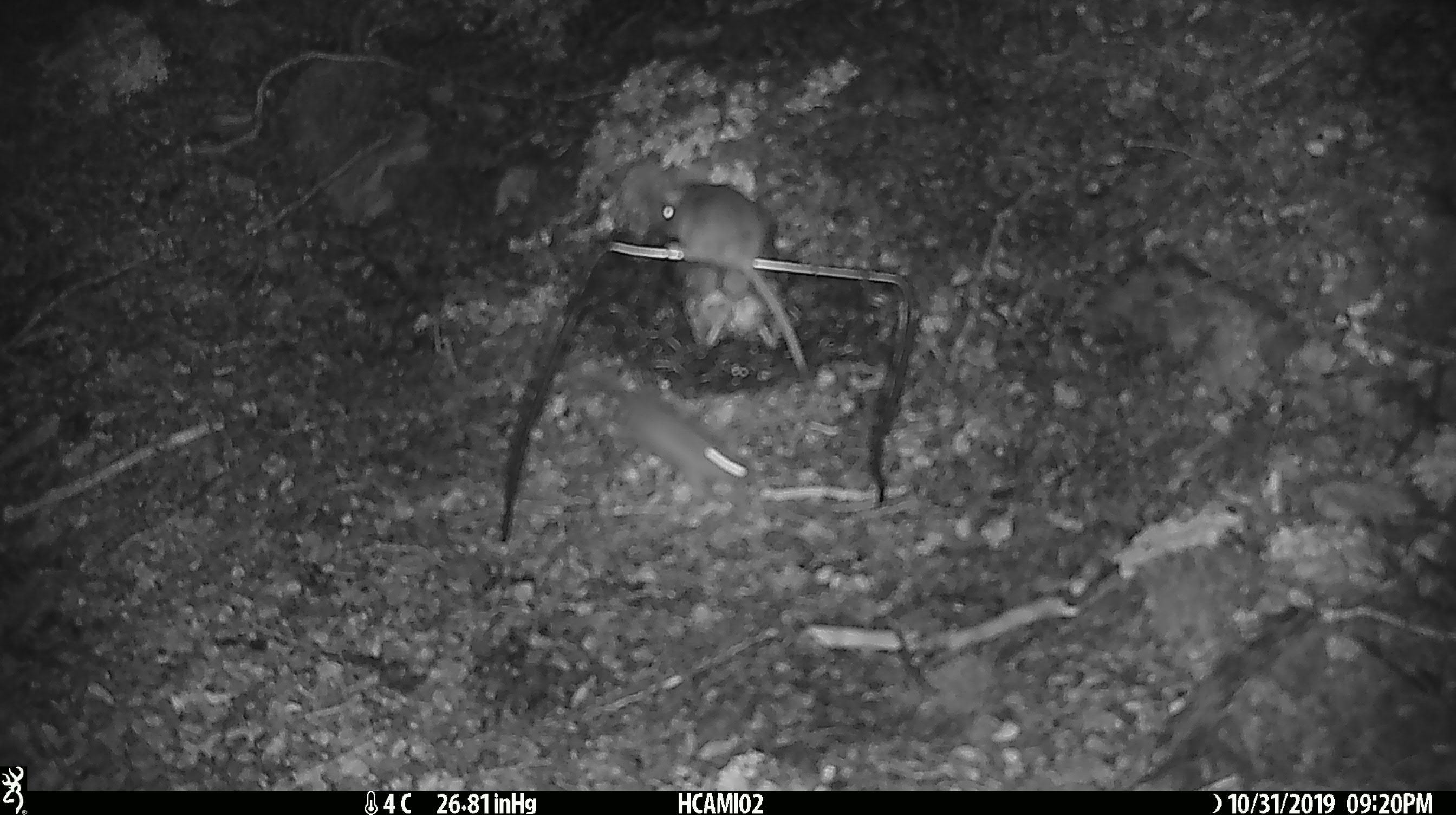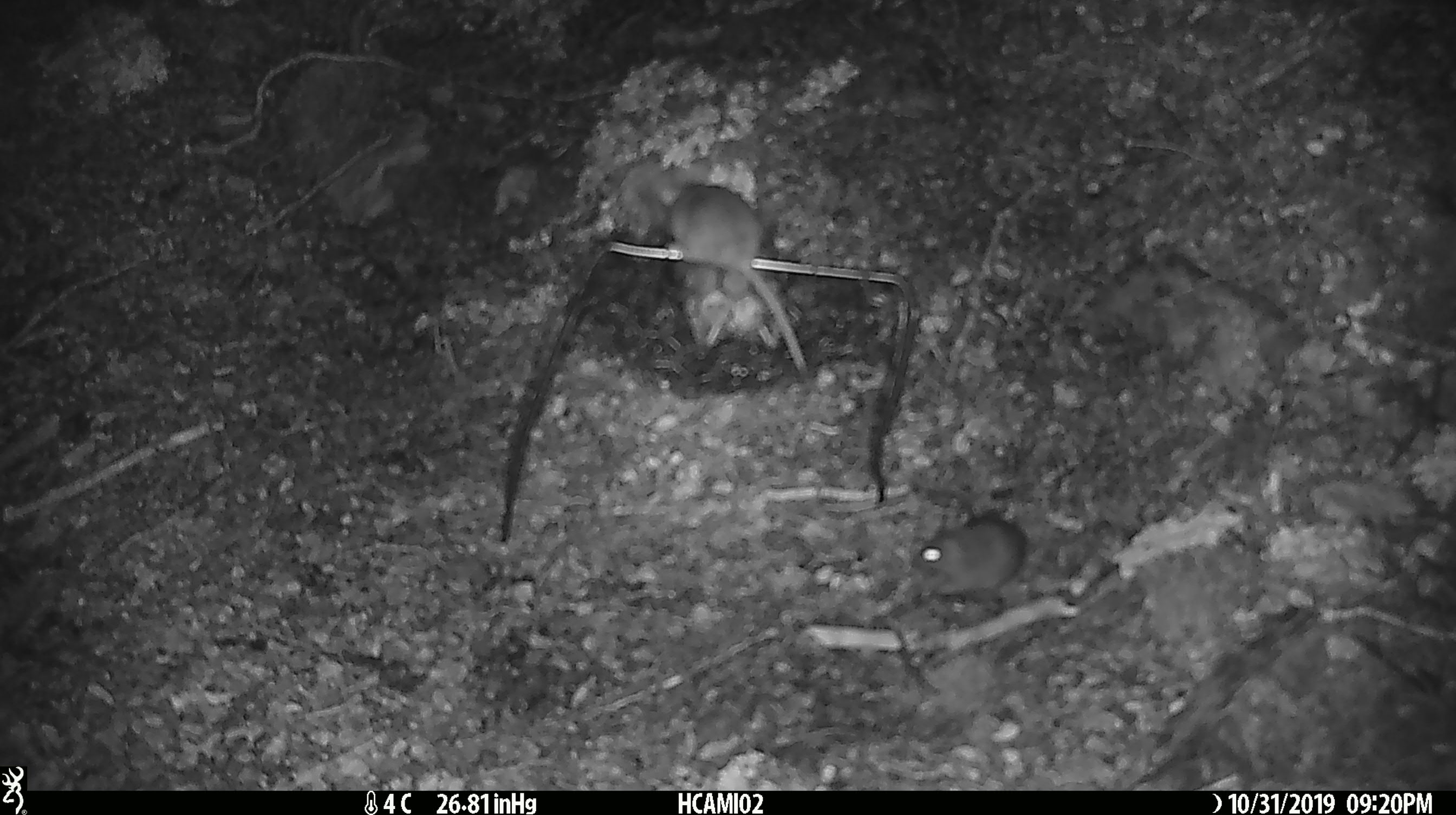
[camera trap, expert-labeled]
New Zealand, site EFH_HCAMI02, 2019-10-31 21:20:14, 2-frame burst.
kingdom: Animalia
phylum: Chordata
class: Mammalia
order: Rodentia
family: Muridae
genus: Mus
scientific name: Mus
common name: mouse